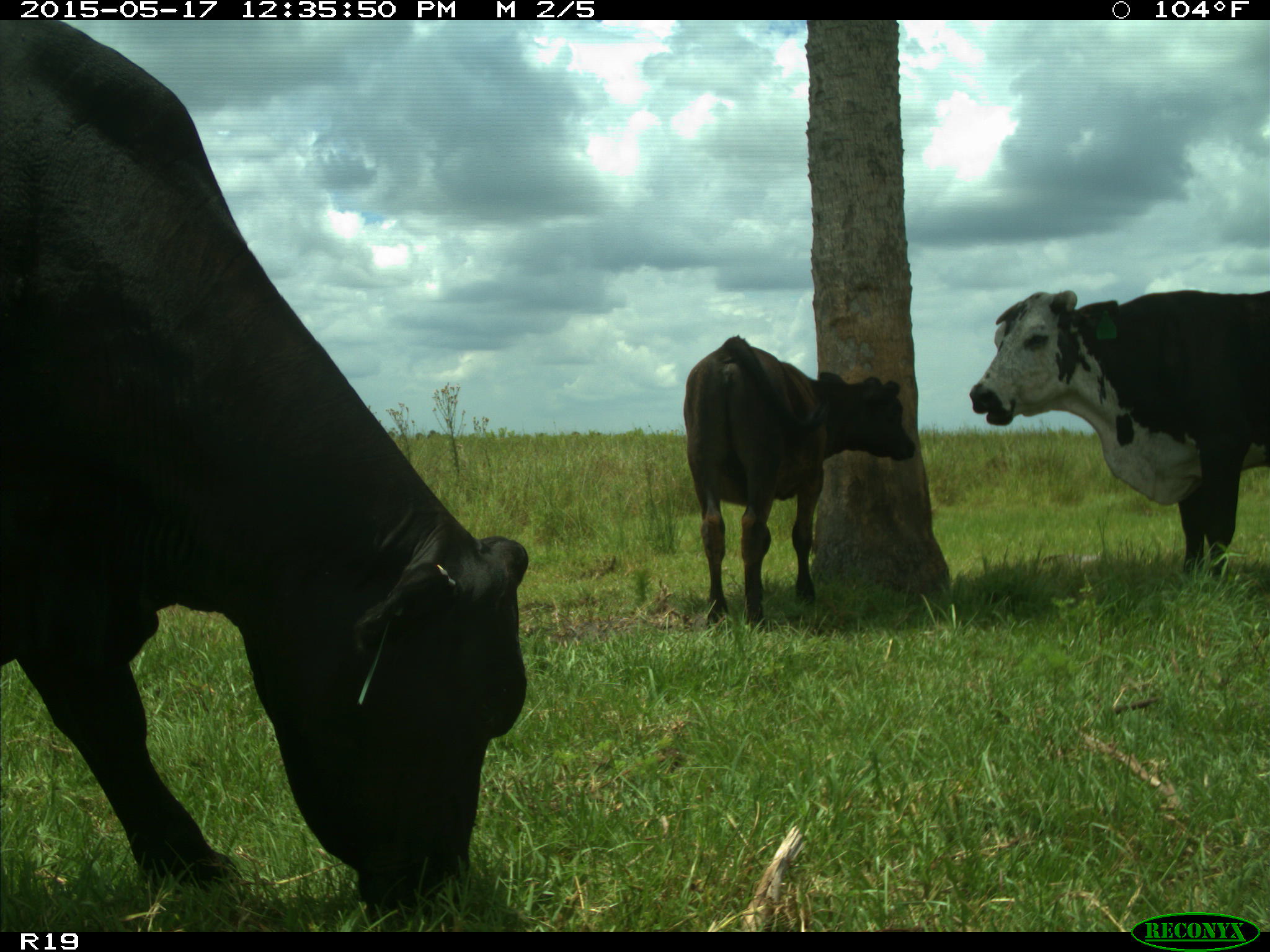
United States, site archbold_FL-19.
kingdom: Animalia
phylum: Chordata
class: Mammalia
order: Artiodactyla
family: Bovidae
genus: Bos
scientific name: Bos taurus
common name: domestic cow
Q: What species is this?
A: Bos taurus (domestic cow).